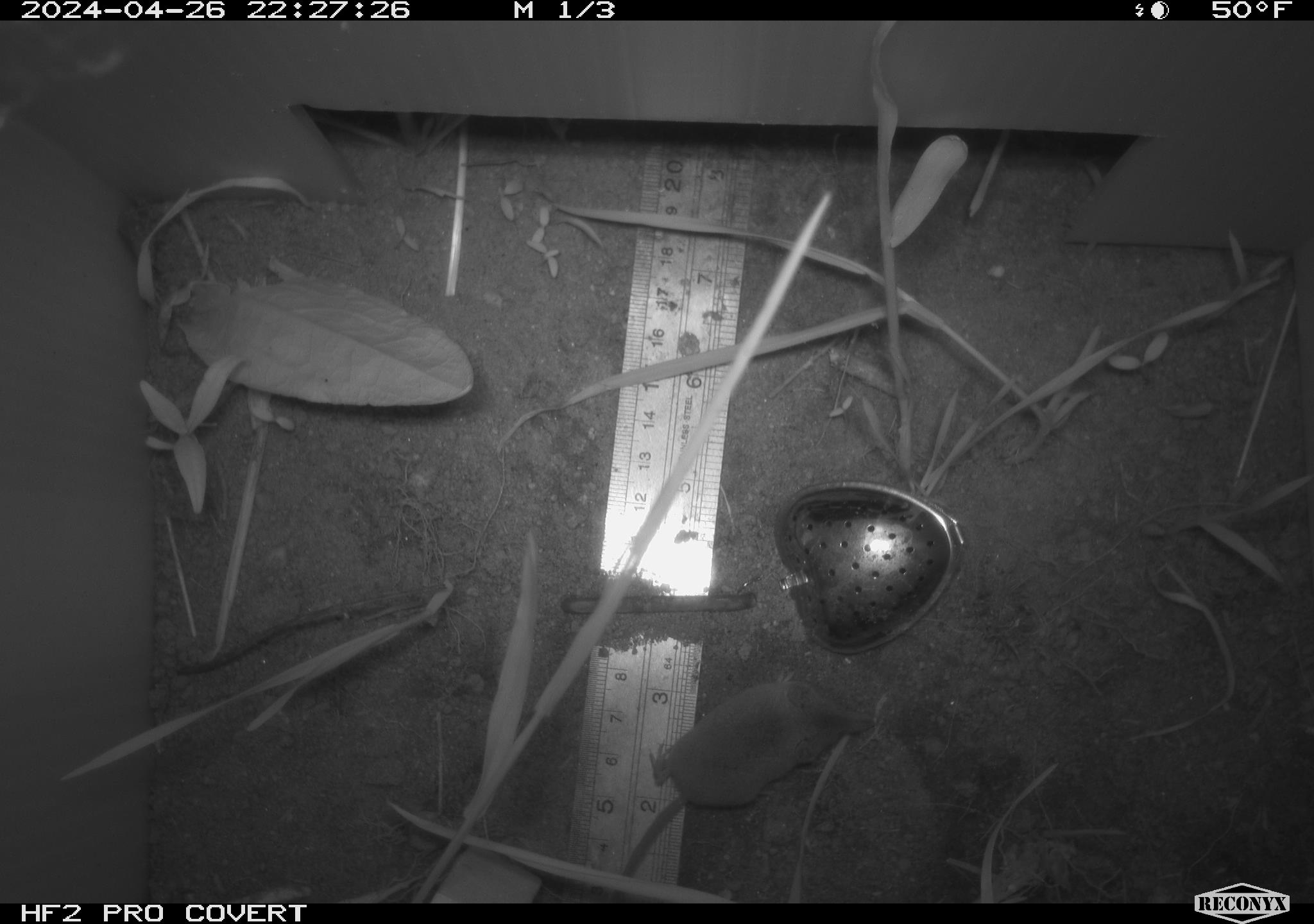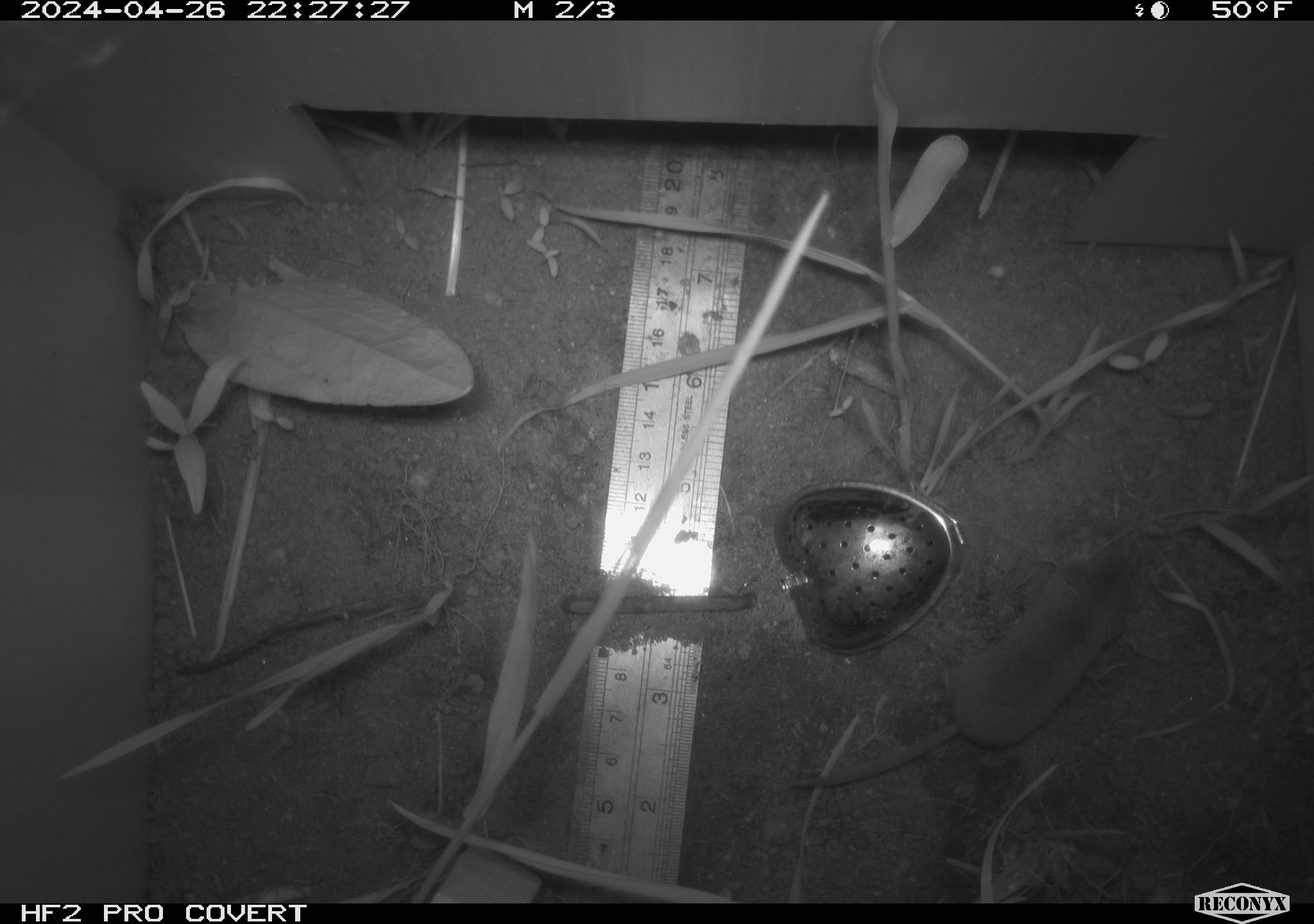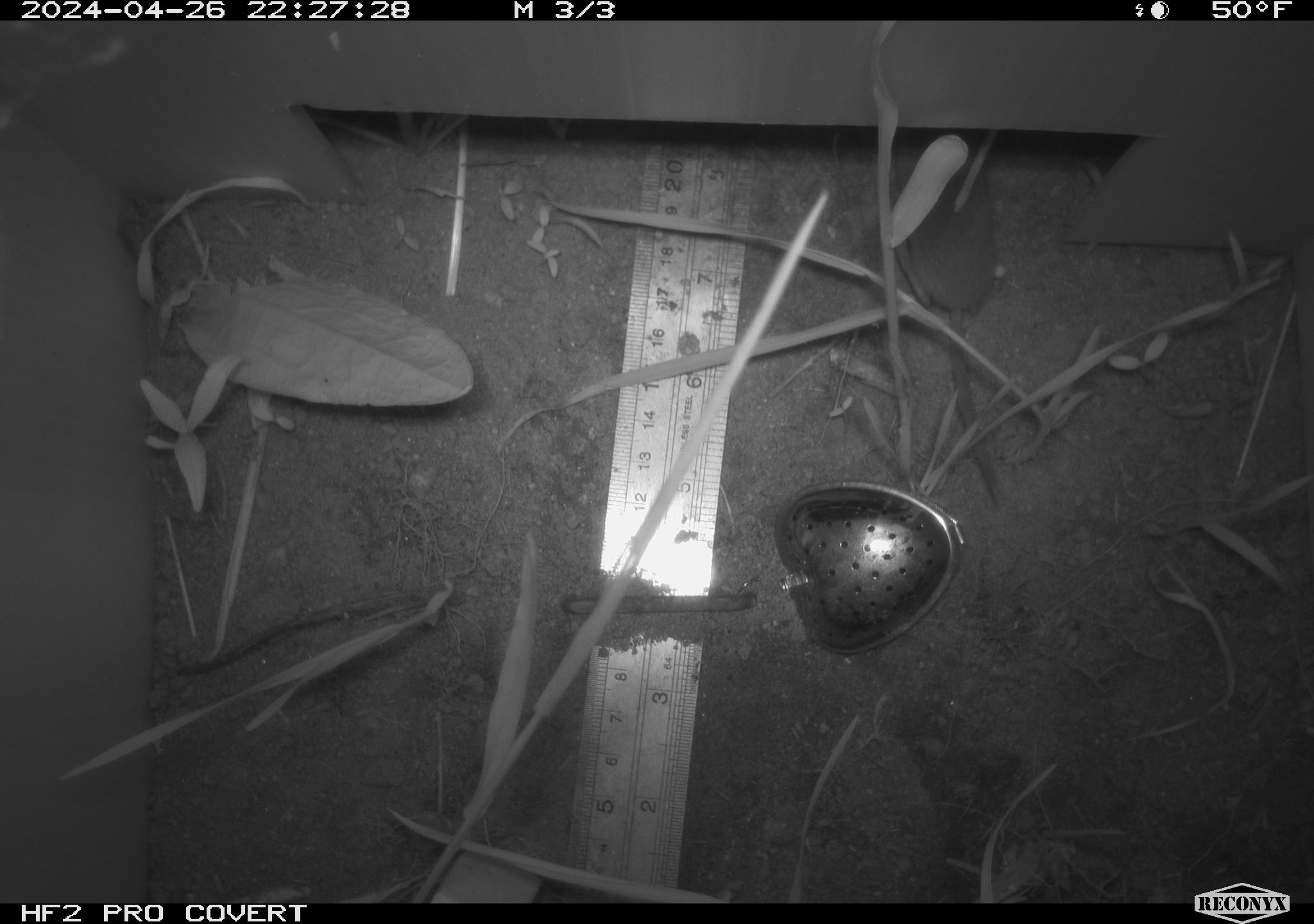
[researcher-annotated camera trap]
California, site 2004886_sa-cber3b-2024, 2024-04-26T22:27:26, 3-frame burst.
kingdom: Animalia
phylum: Chordata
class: Mammalia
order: Eulipotyphla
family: Soricidae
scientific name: Soricidae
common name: shrews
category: soricidae family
Soricidae family (shrews) (Soricidae).